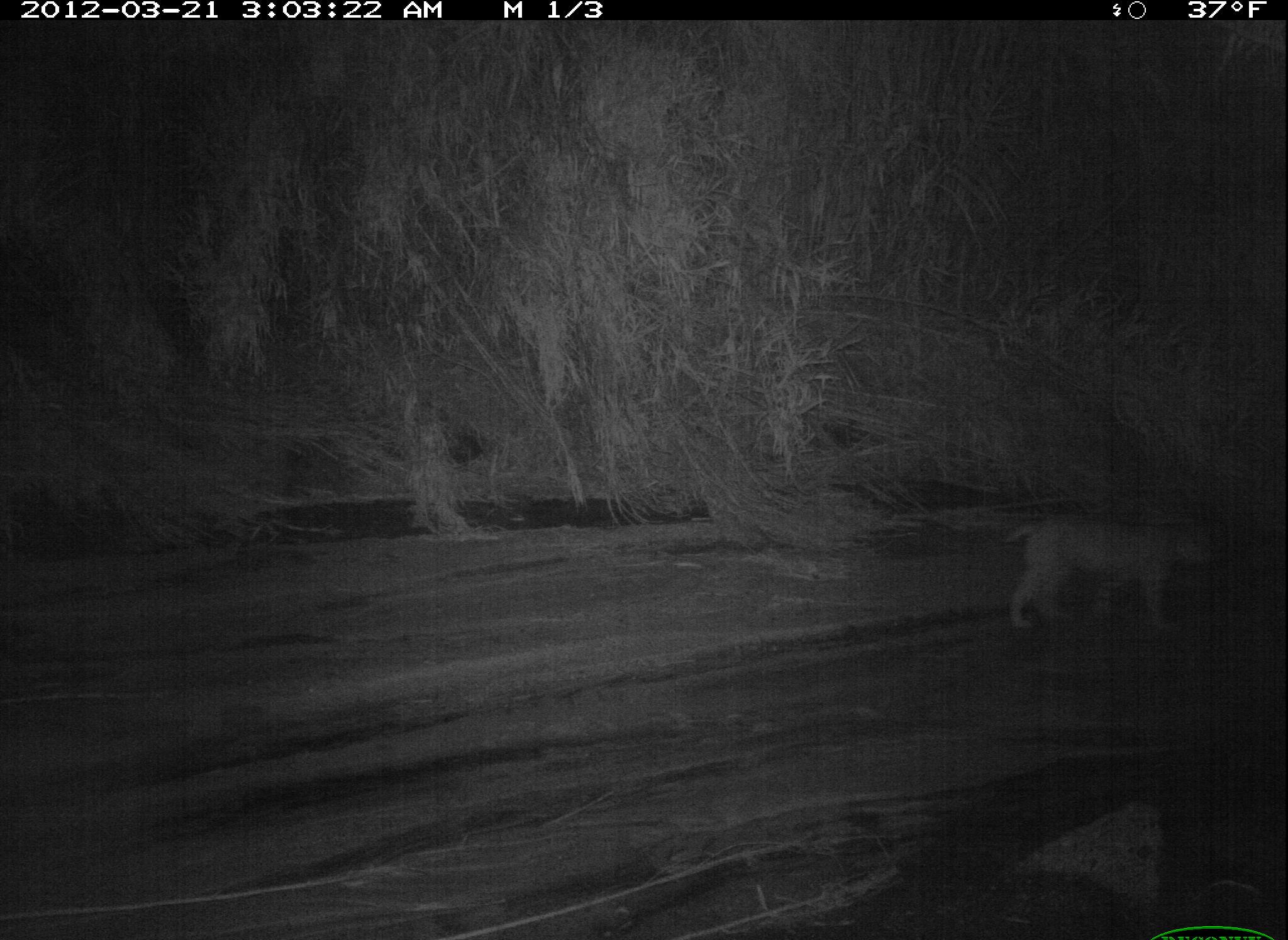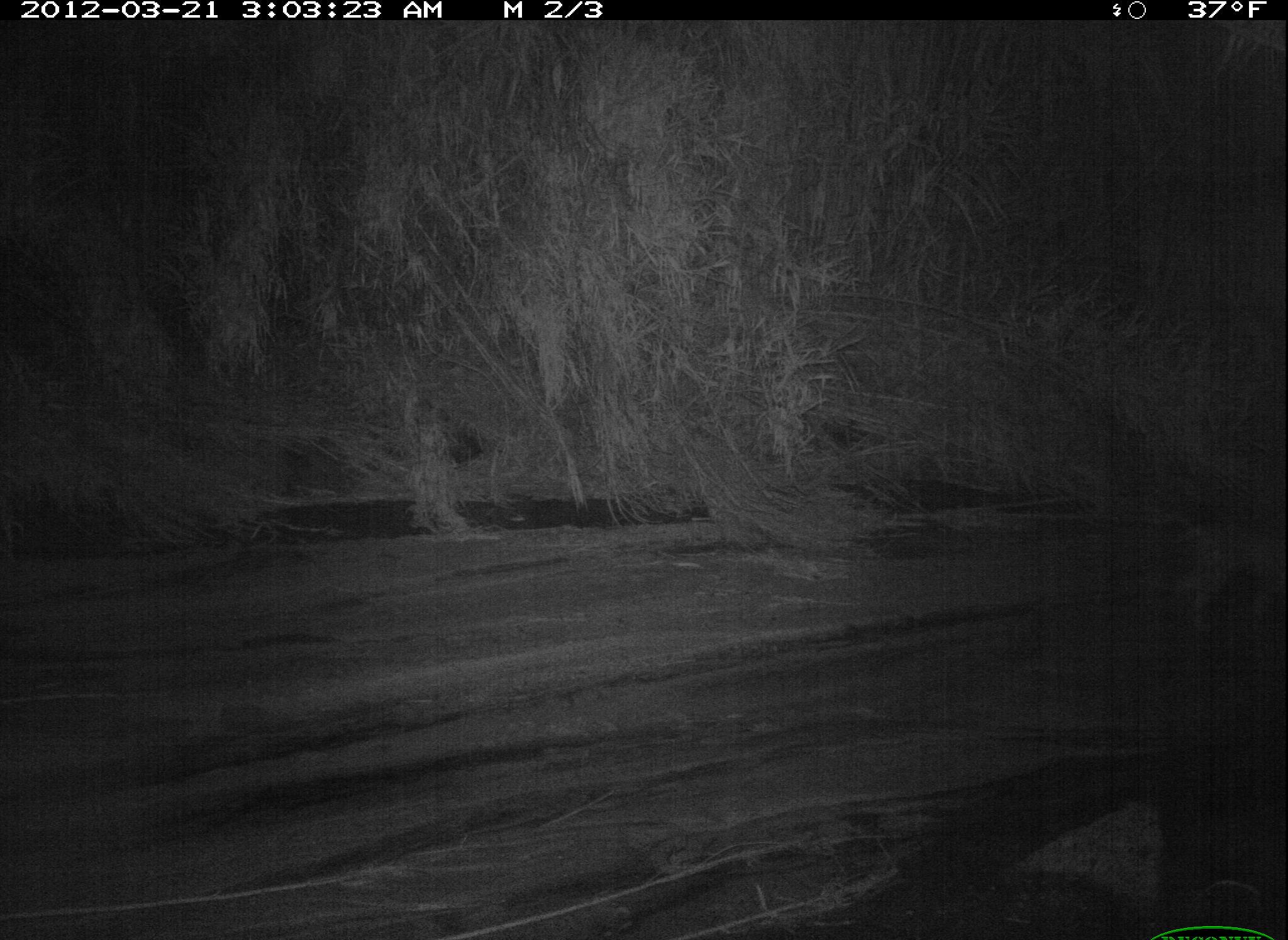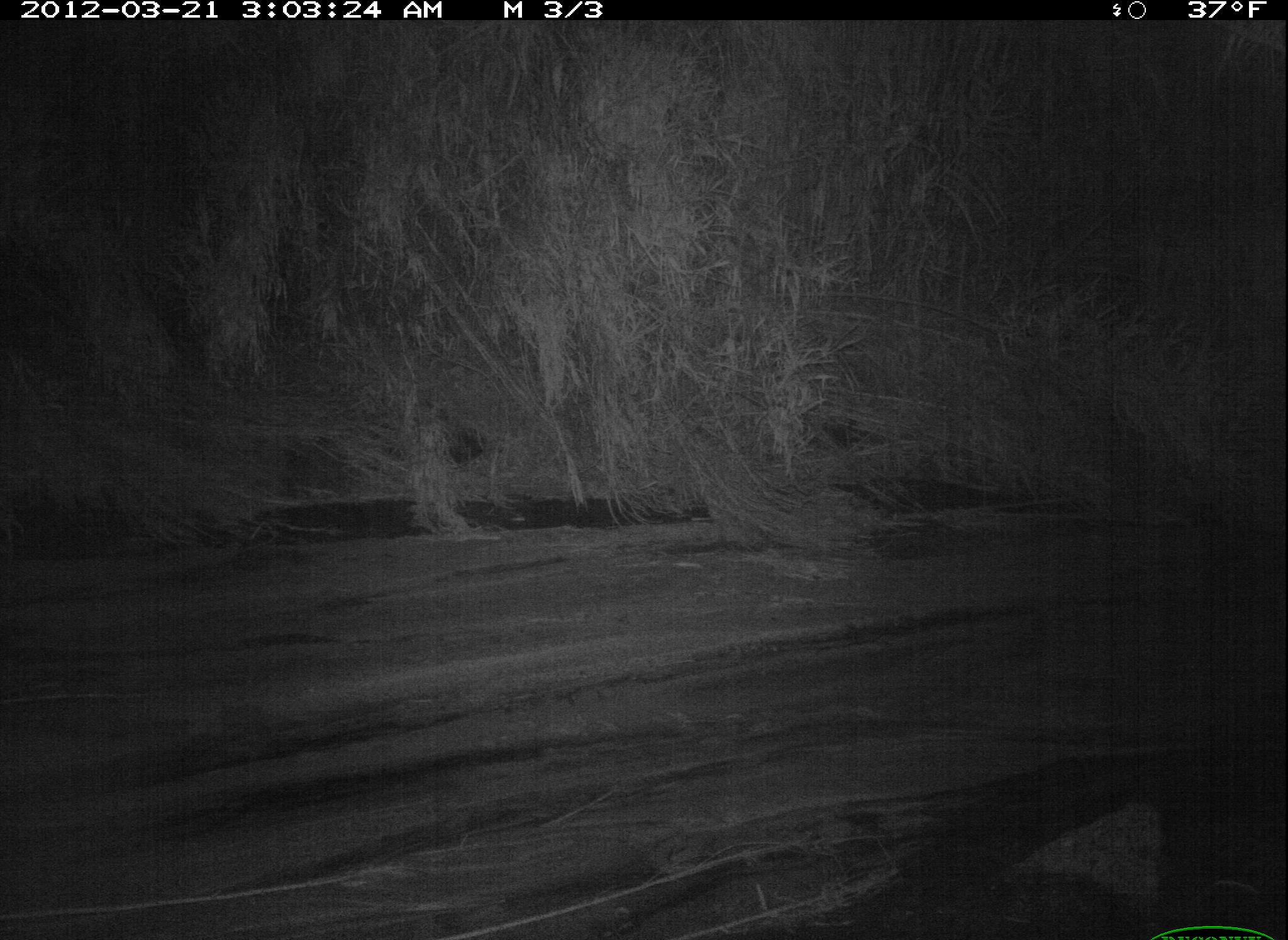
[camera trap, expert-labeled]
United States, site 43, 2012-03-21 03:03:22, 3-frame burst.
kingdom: Animalia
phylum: Chordata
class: Mammalia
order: Carnivora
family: Felidae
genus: Lynx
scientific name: Lynx rufus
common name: bobcat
Bobcat (Lynx rufus).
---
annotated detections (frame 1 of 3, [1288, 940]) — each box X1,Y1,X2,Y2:
bobcat: 968,480,1246,667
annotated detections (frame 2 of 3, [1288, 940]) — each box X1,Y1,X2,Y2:
bobcat: 1148,494,1288,680